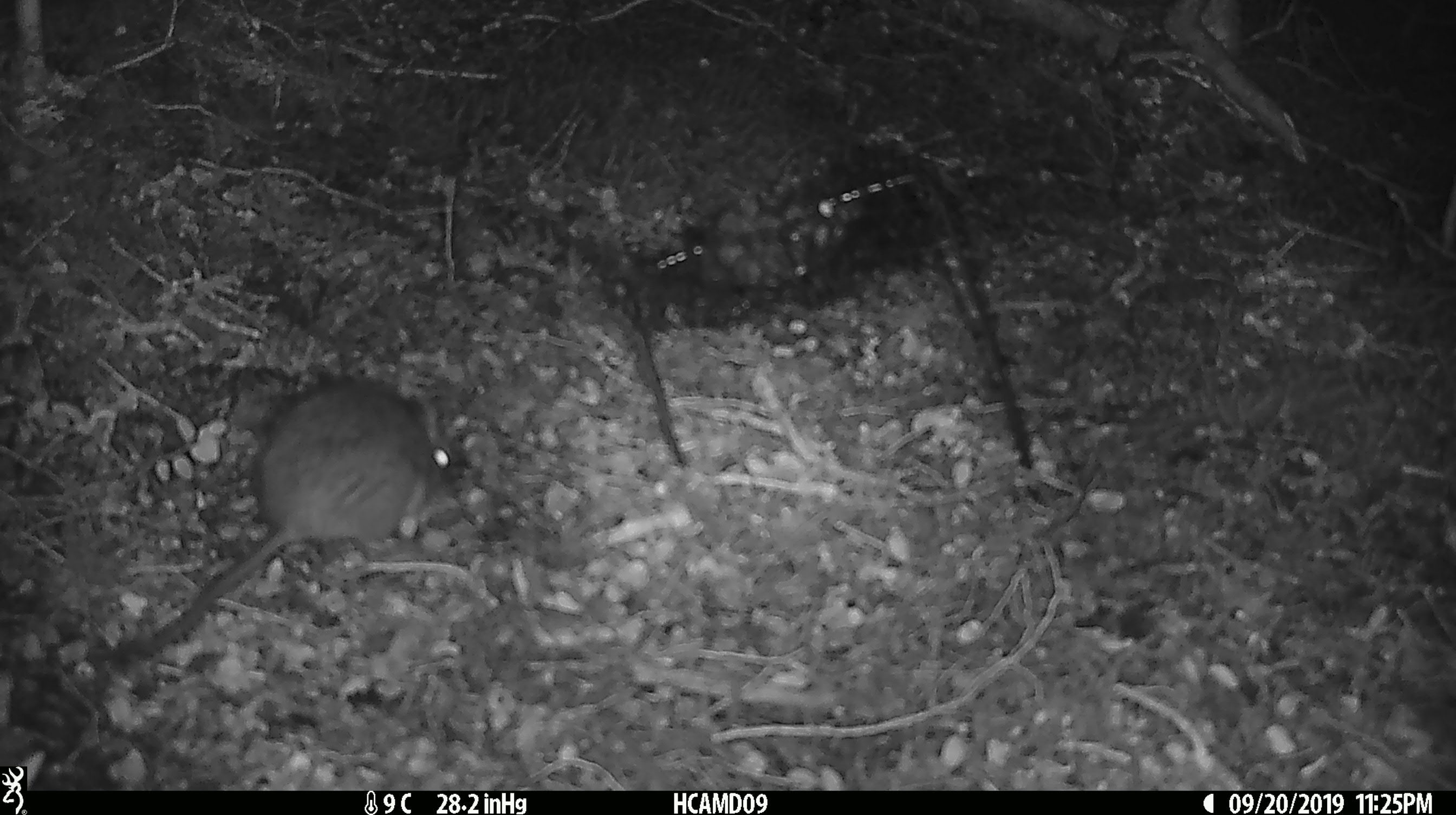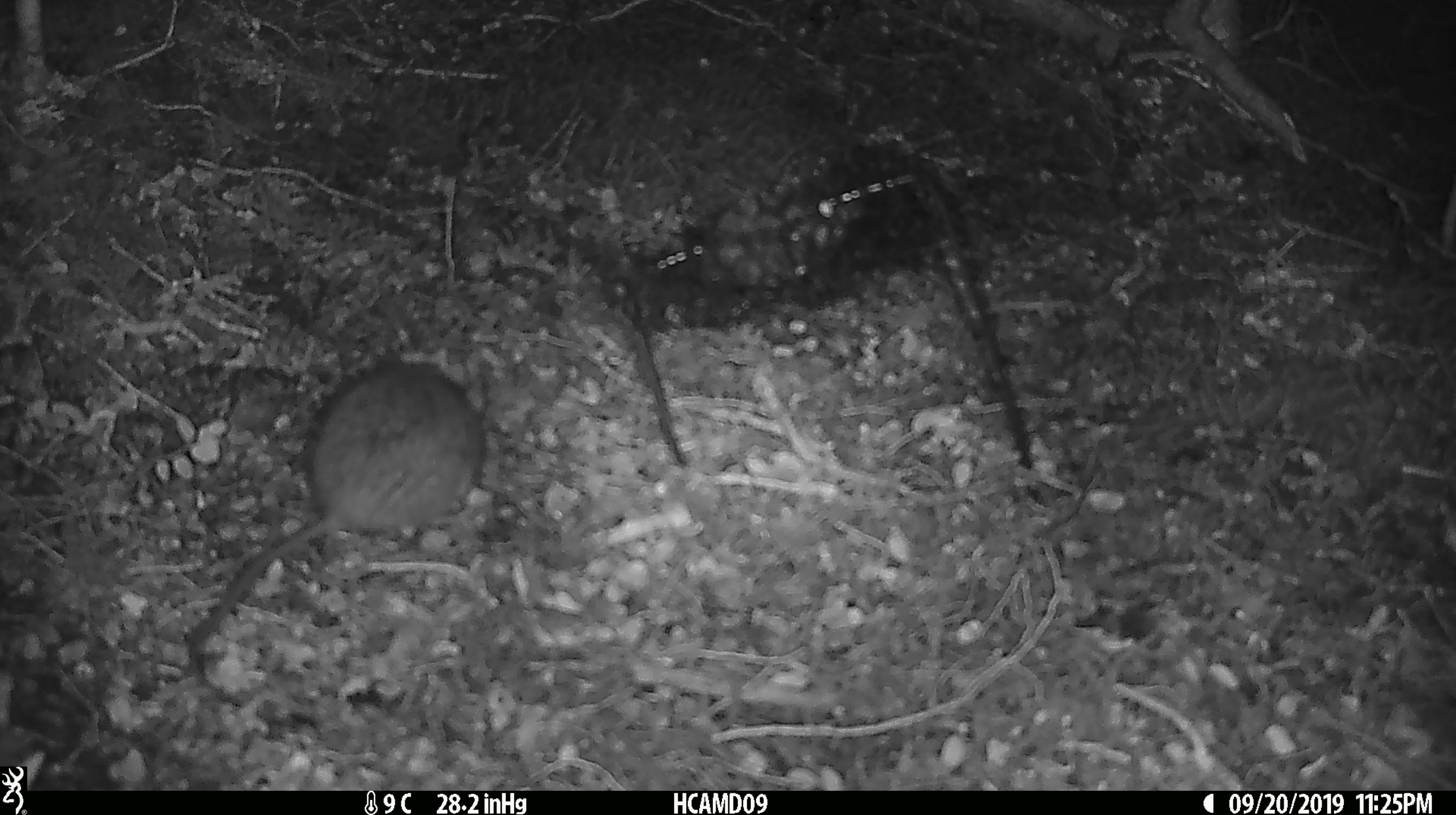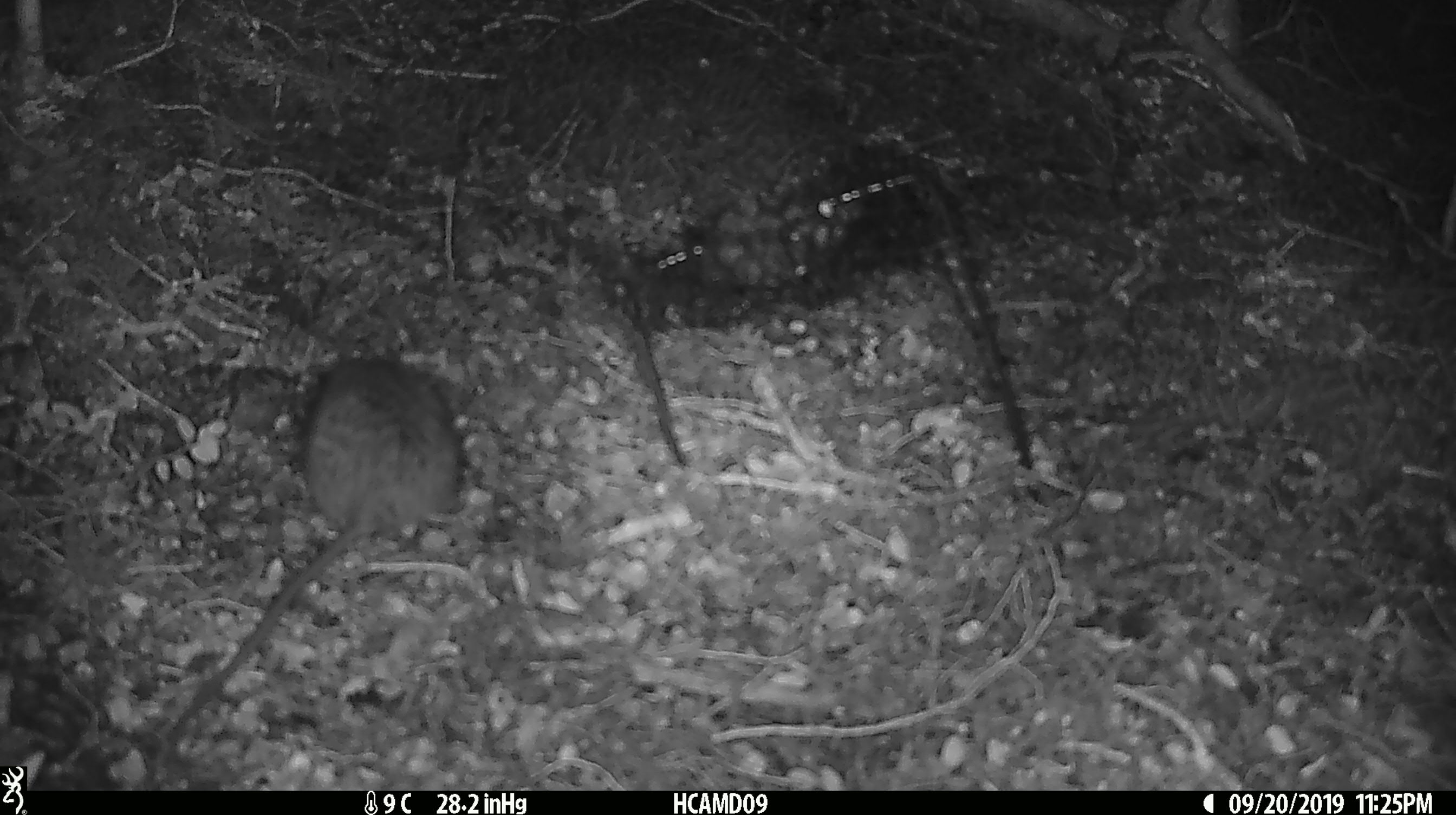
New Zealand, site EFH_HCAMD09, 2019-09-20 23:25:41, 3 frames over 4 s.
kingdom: Animalia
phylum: Chordata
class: Mammalia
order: Rodentia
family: Muridae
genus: Mus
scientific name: Mus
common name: mouse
Mouse (Mus).